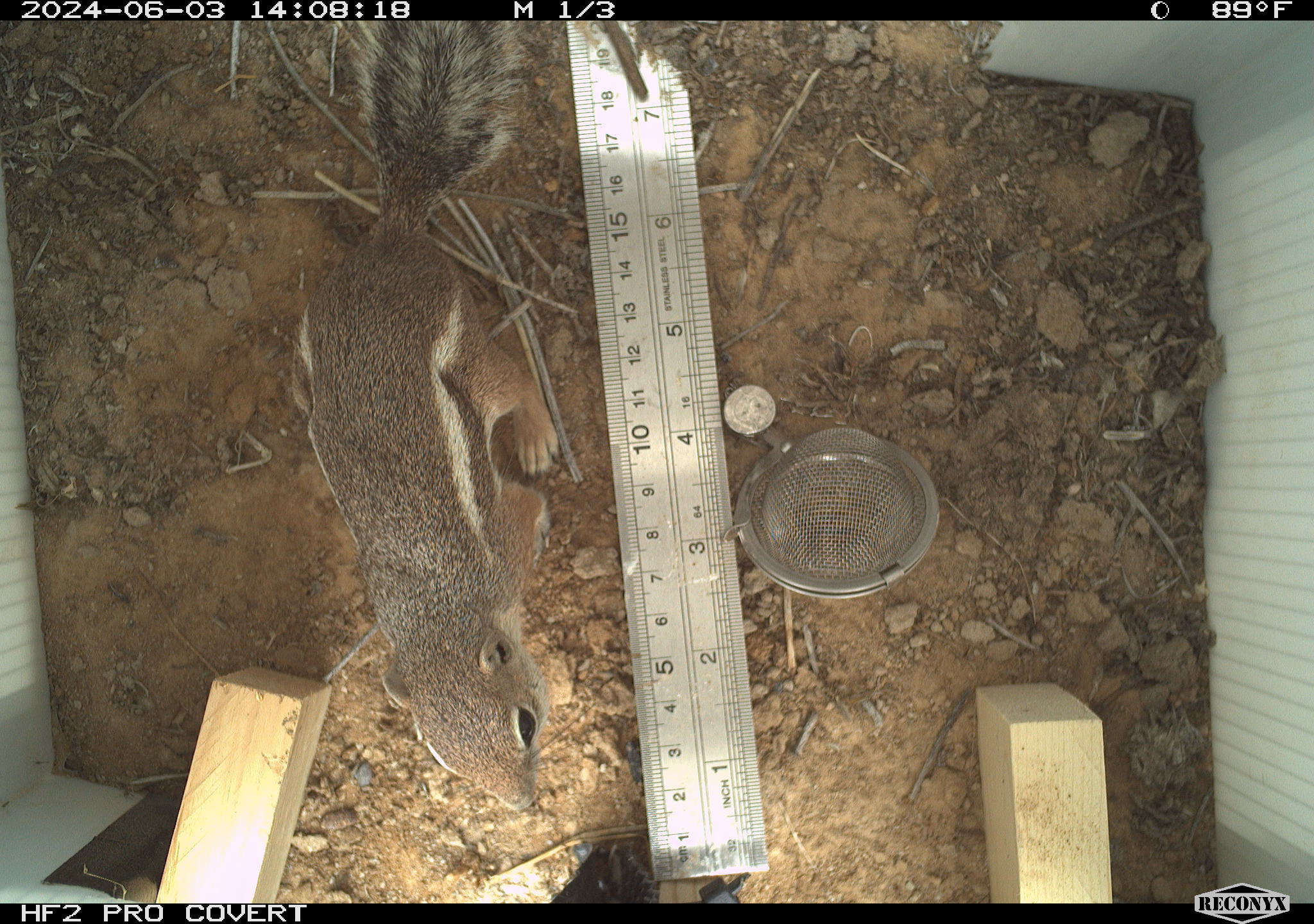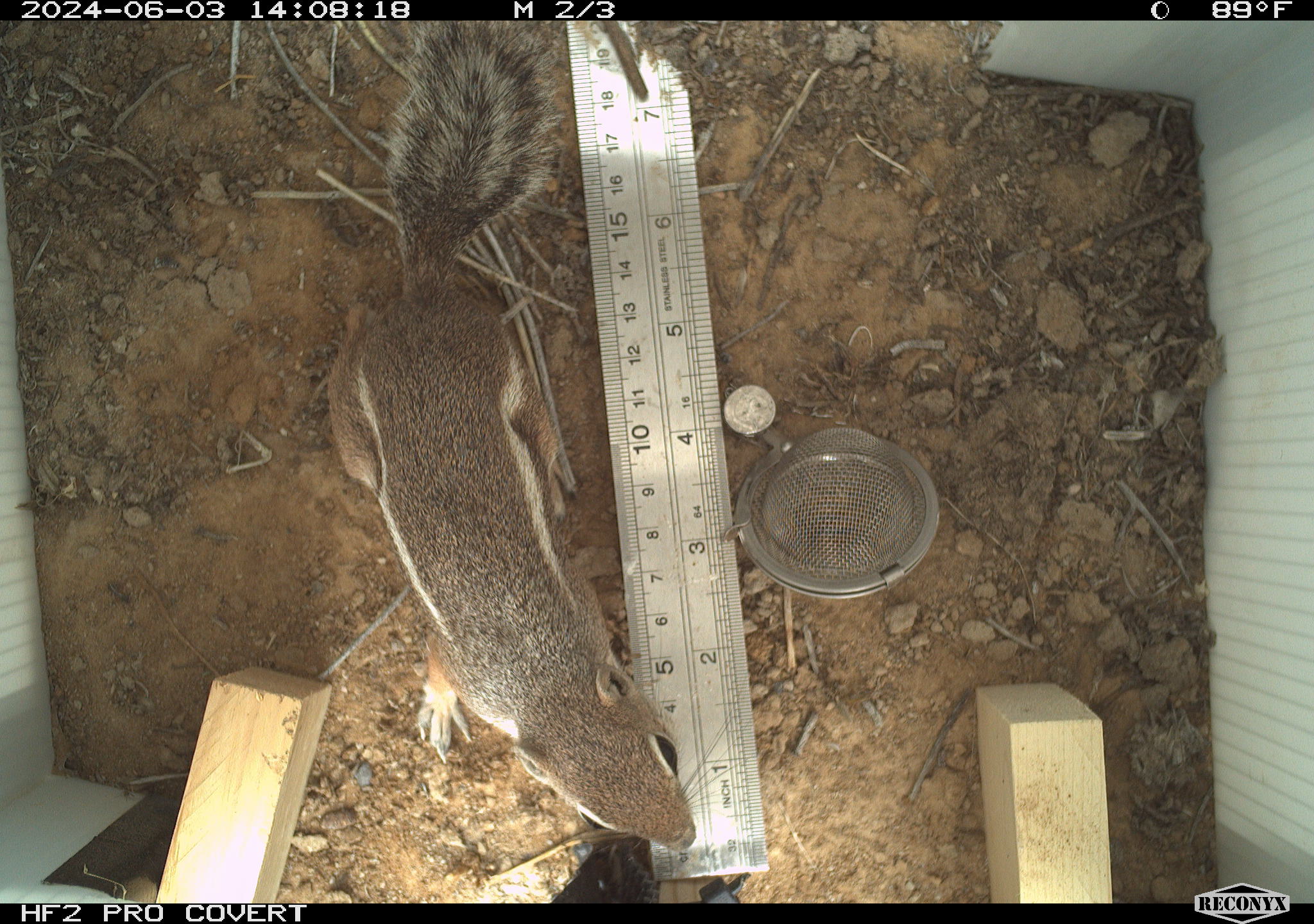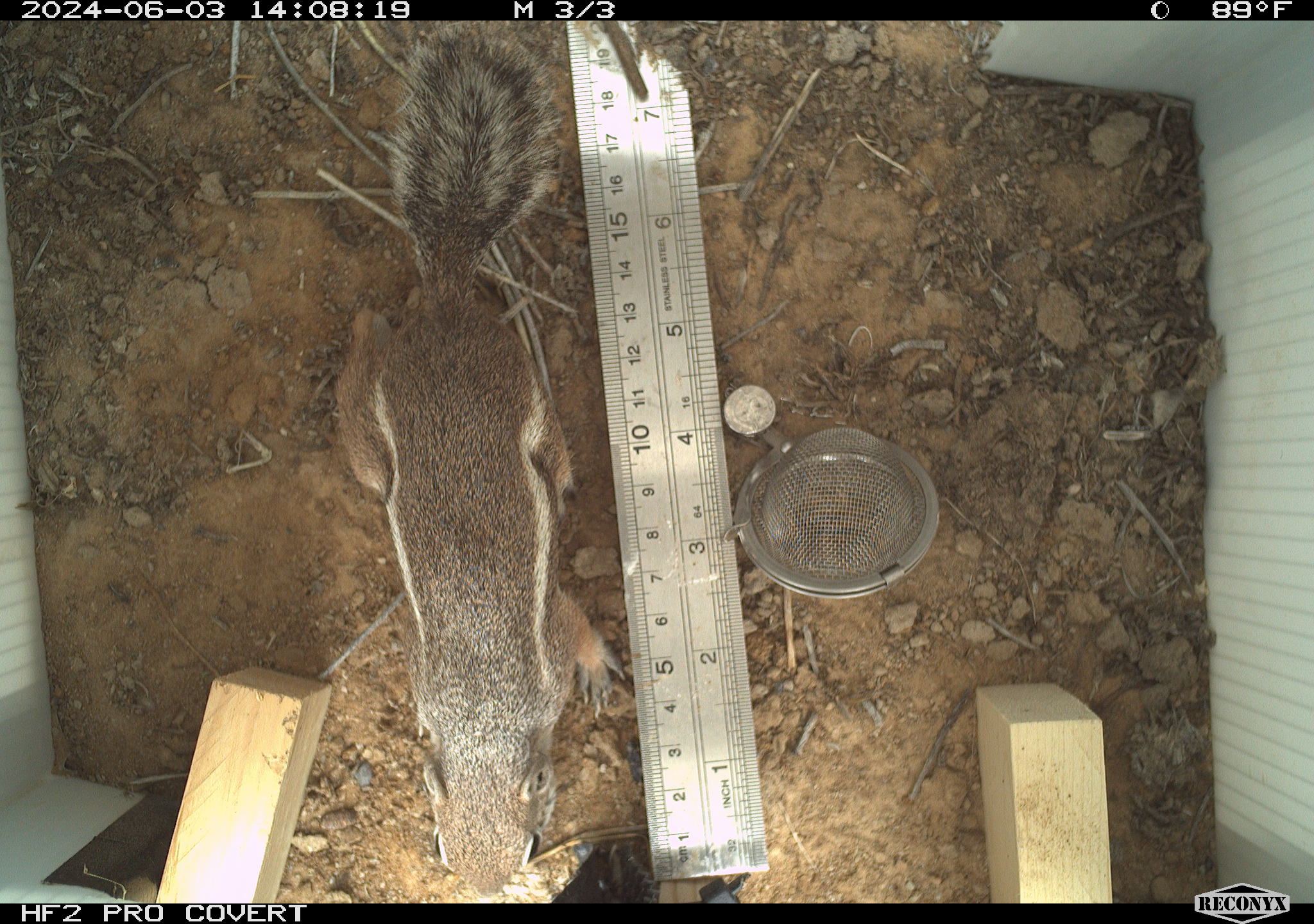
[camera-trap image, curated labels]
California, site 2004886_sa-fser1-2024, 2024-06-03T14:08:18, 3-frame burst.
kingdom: Animalia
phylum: Chordata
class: Mammalia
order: Rodentia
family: Sciuridae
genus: Ammospermophilus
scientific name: Ammospermophilus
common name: antelope ground squirrels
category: ammospermophilus species